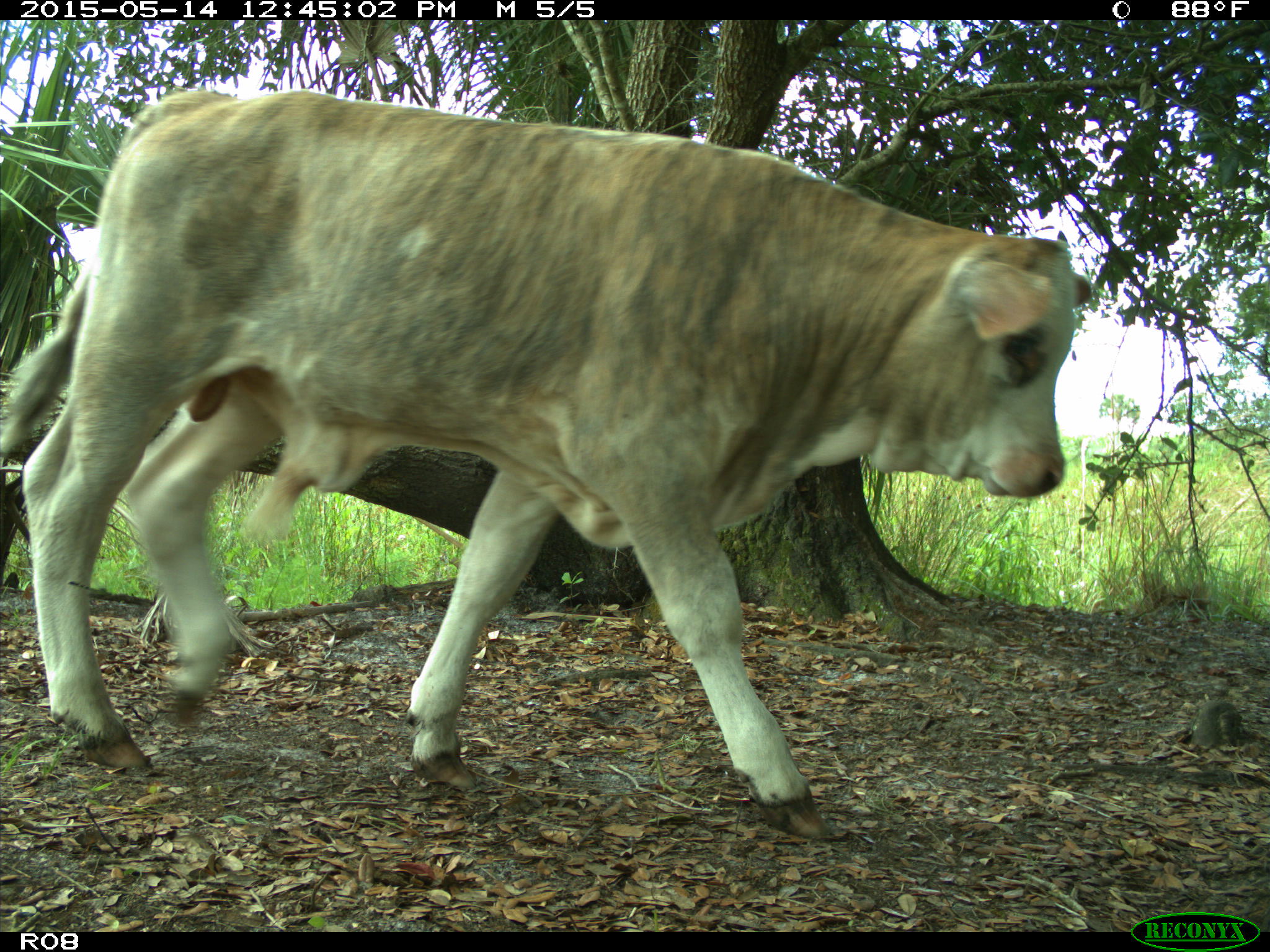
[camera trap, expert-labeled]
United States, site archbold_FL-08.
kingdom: Animalia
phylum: Chordata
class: Mammalia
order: Artiodactyla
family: Bovidae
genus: Bos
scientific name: Bos taurus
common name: domestic cow